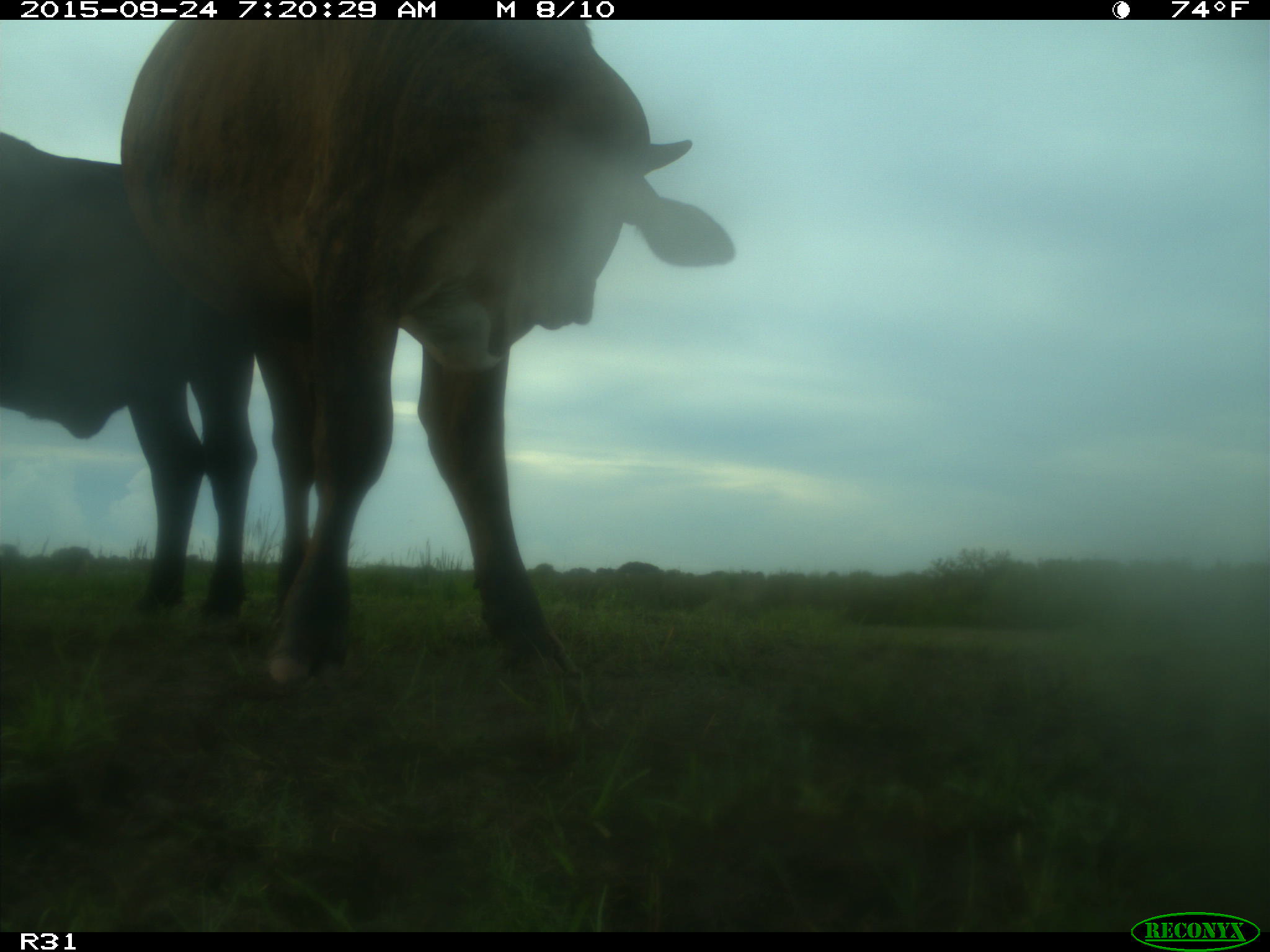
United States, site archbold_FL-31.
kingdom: Animalia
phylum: Chordata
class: Mammalia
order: Artiodactyla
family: Bovidae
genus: Bos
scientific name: Bos taurus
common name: domestic cow